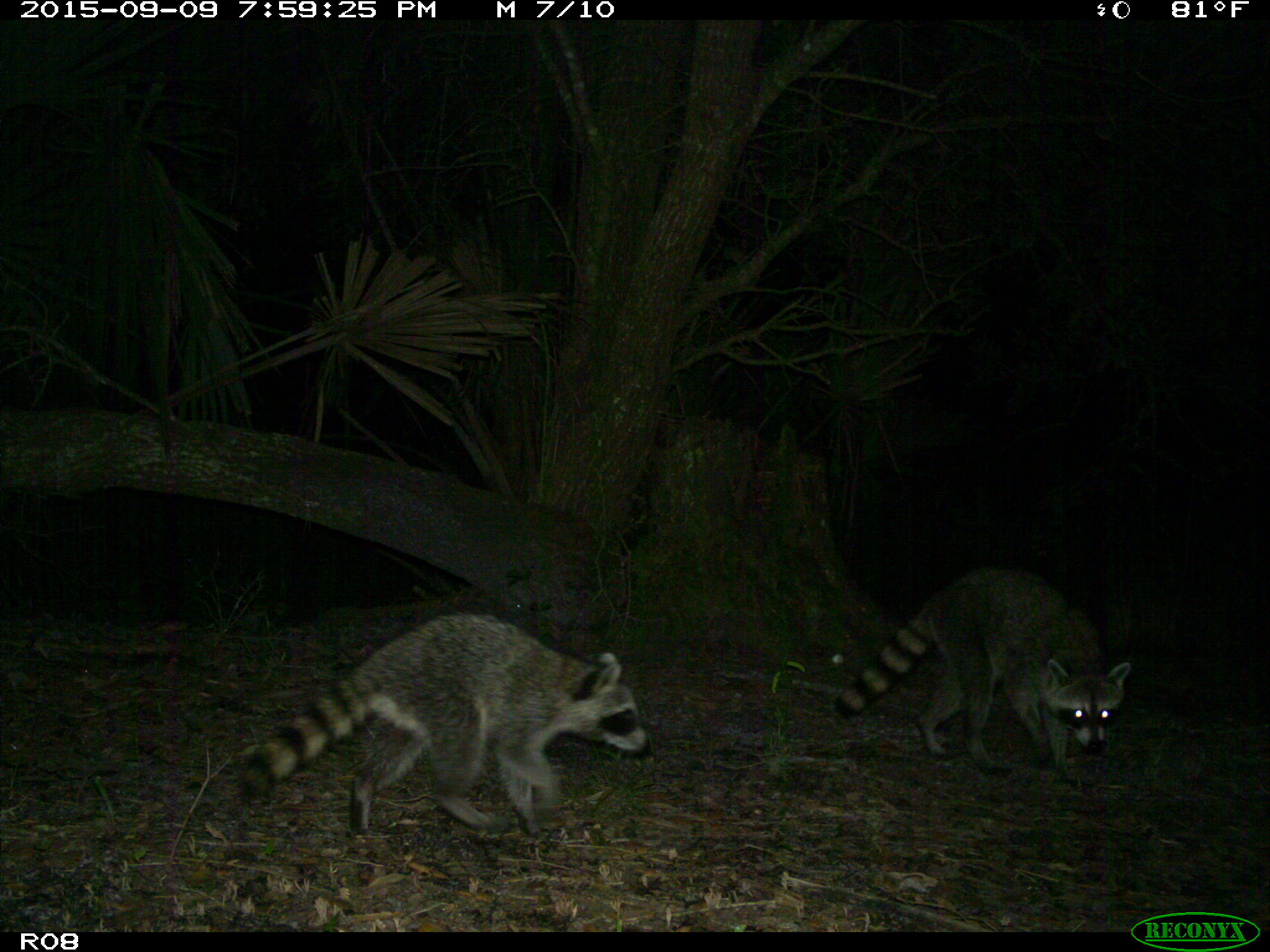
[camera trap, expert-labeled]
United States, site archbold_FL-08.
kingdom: Animalia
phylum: Chordata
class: Mammalia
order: Carnivora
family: Procyonidae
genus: Procyon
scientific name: Procyon lotor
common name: common raccoon